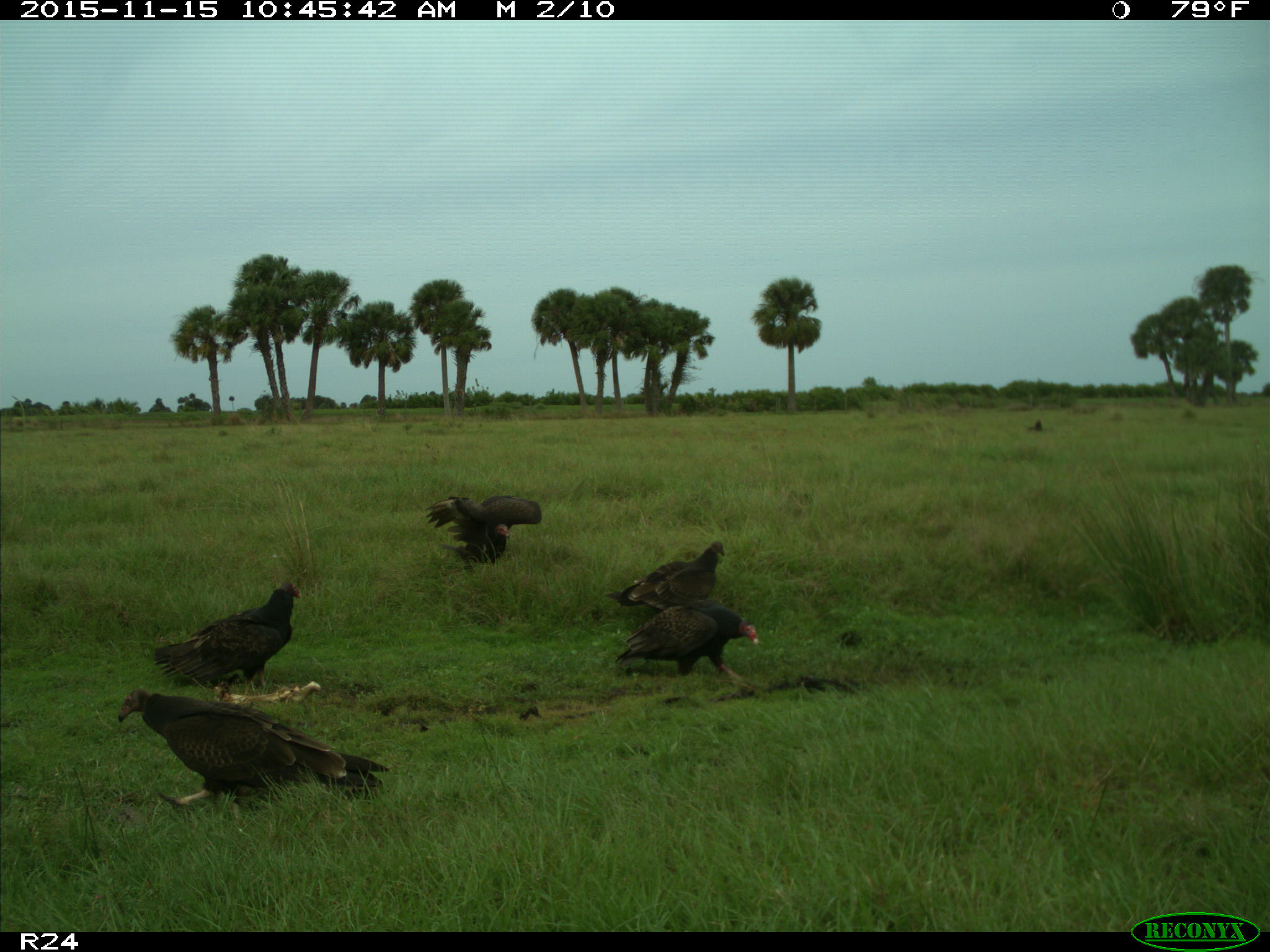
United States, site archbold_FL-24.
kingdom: Animalia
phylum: Chordata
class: Aves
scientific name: Aves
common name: birds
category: unidentified bird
Unidentified bird (birds) (Aves).